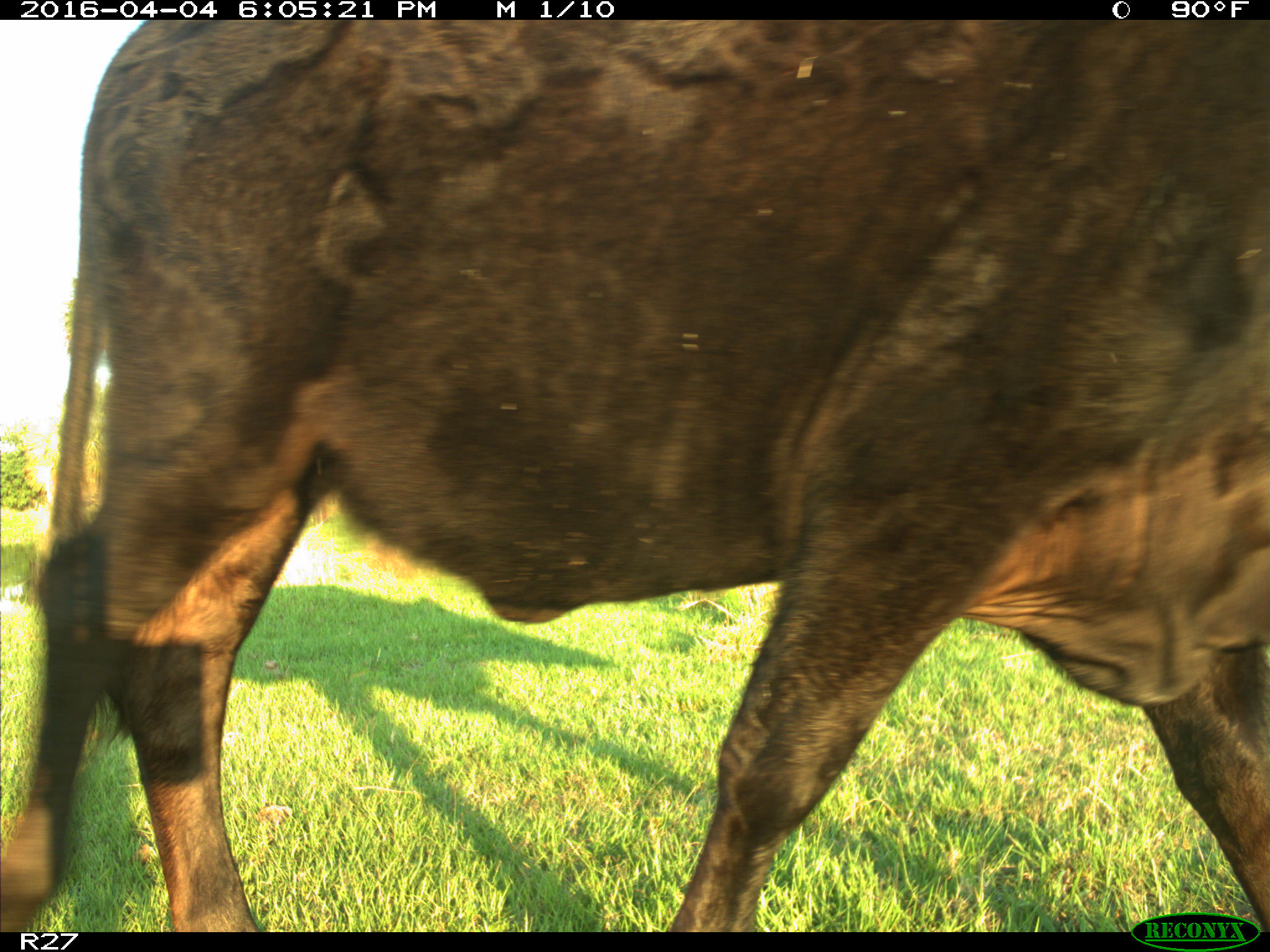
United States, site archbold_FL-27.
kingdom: Animalia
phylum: Chordata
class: Mammalia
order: Artiodactyla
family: Bovidae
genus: Bos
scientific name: Bos taurus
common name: domestic cow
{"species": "Bos taurus (domestic cow)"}